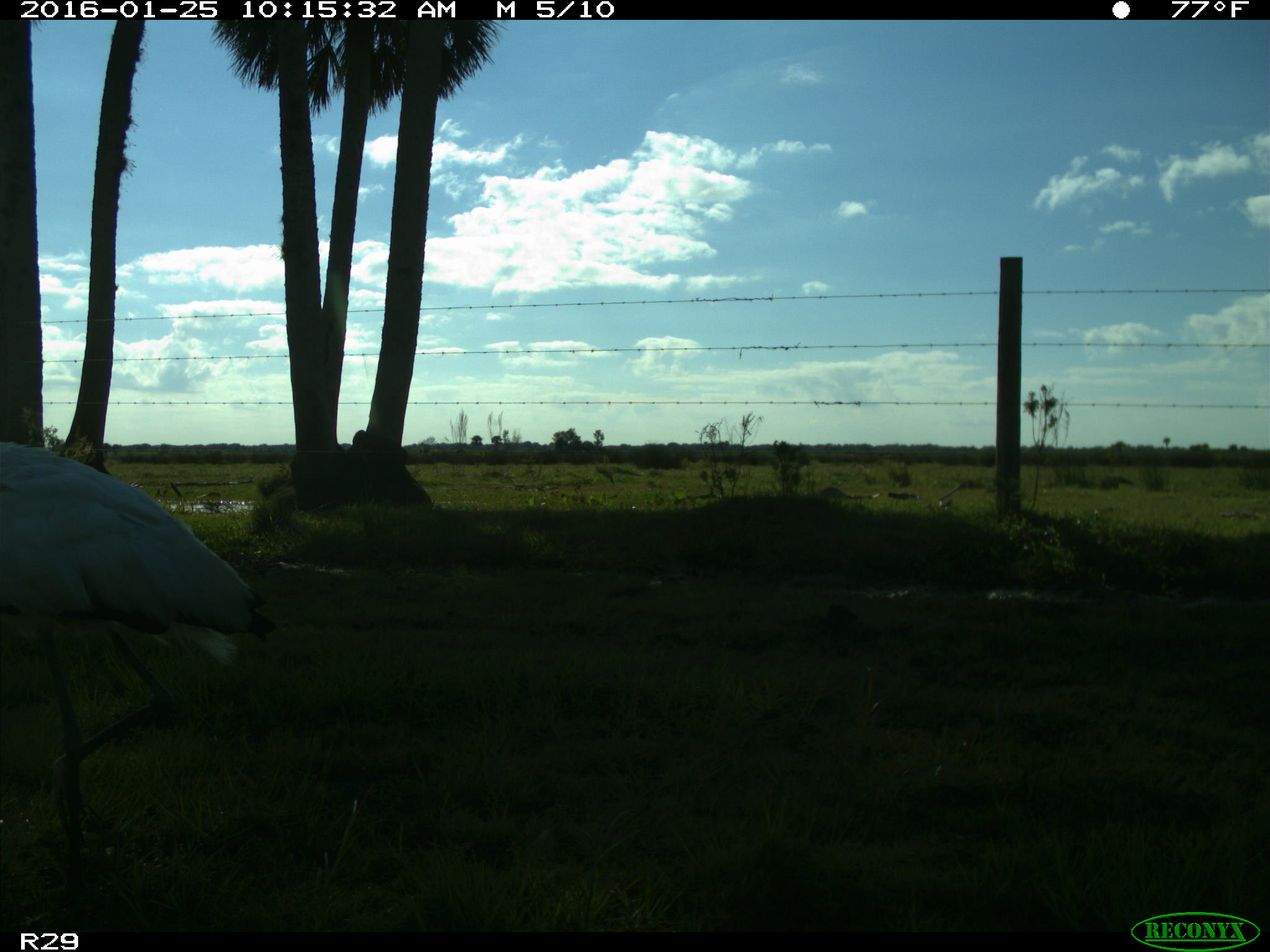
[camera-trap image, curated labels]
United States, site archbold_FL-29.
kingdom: Animalia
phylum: Chordata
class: Aves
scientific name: Aves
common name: birds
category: unidentified bird